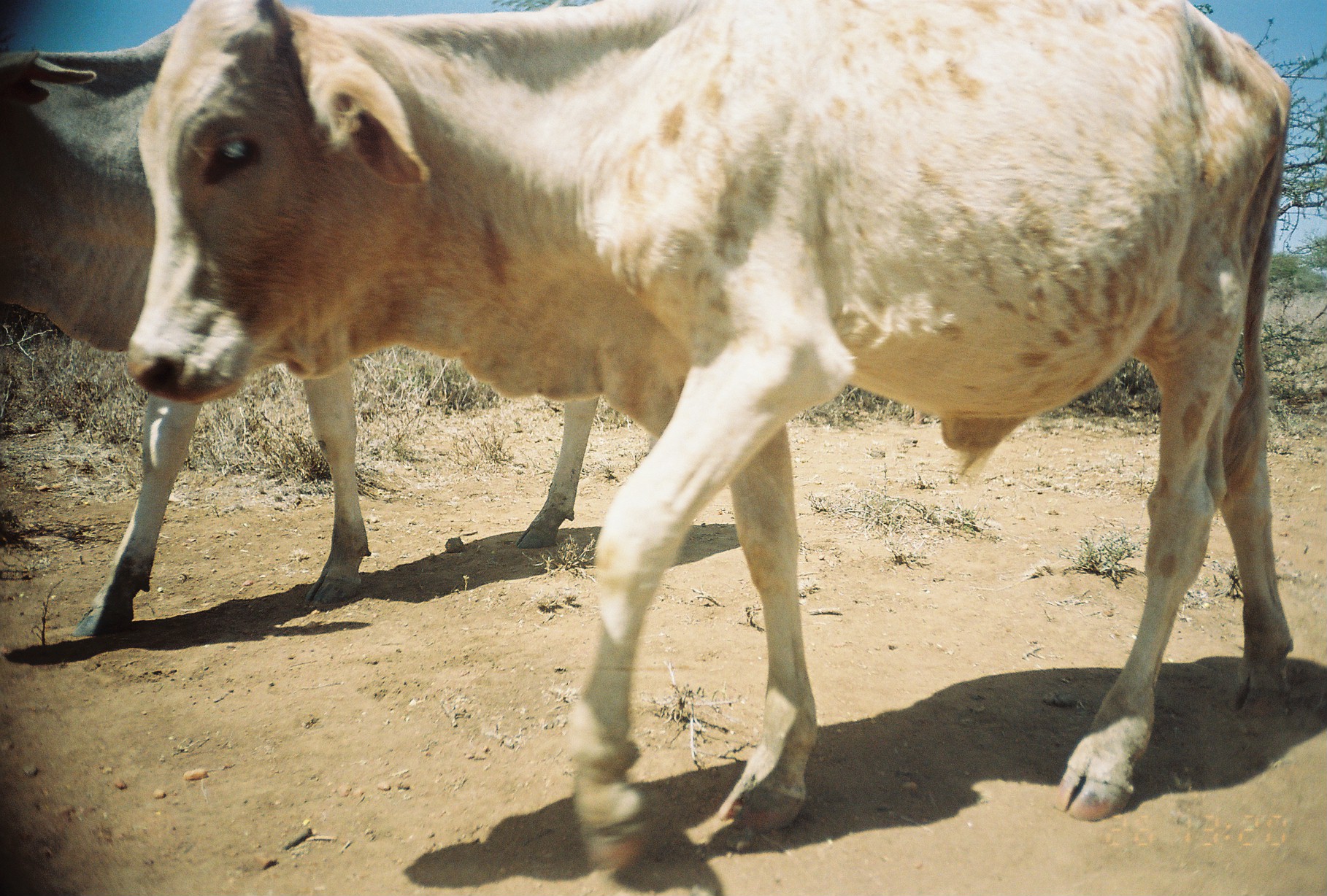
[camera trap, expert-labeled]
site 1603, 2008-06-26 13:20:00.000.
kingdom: Animalia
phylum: Chordata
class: Mammalia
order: Artiodactyla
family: Bovidae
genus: Bos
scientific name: Bos taurus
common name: domestic cattle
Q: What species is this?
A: Bos taurus (domestic cattle).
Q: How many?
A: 2.